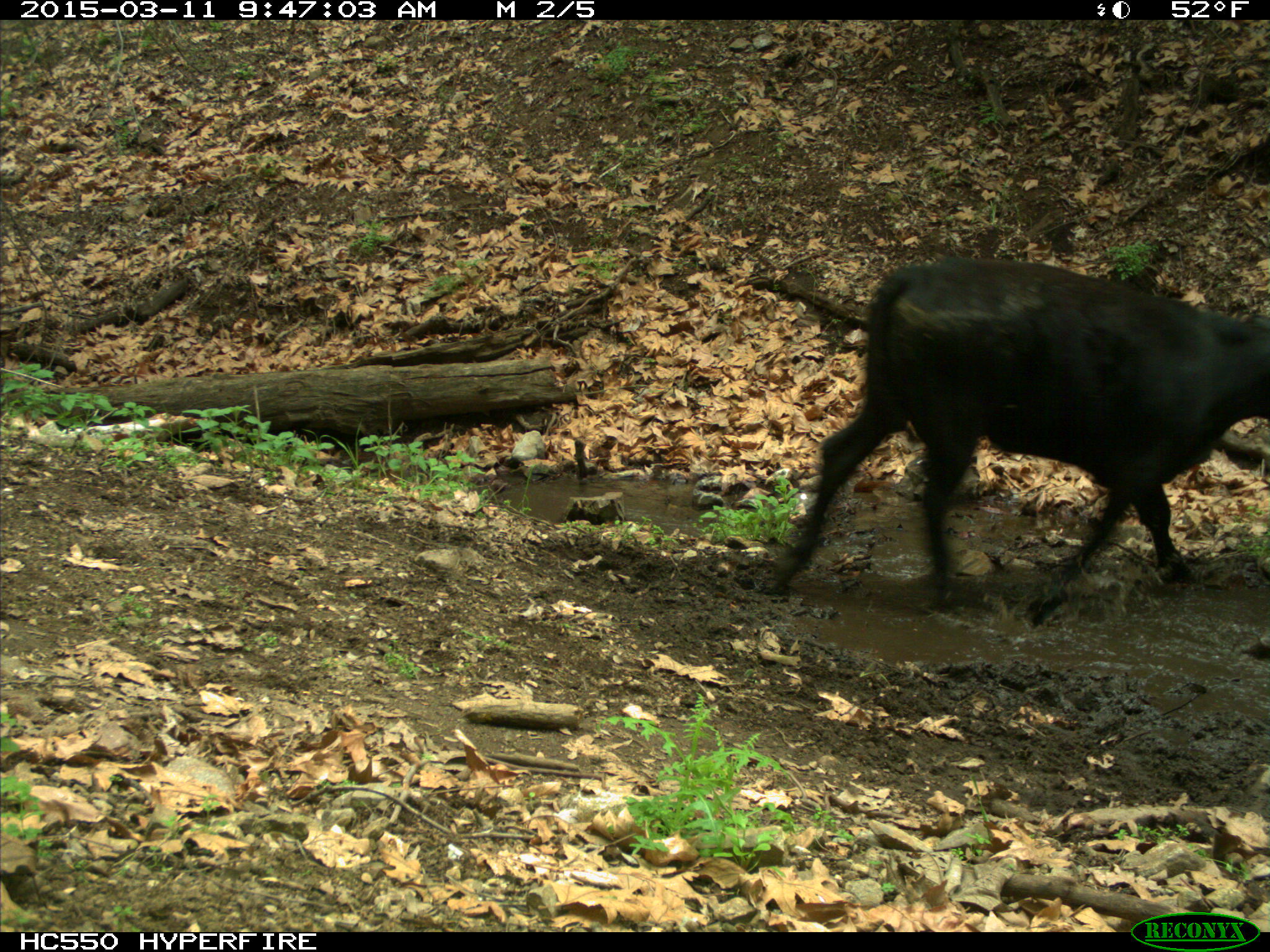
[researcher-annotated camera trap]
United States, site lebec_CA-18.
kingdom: Animalia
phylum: Chordata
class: Mammalia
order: Artiodactyla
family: Bovidae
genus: Bos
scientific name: Bos taurus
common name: domestic cow